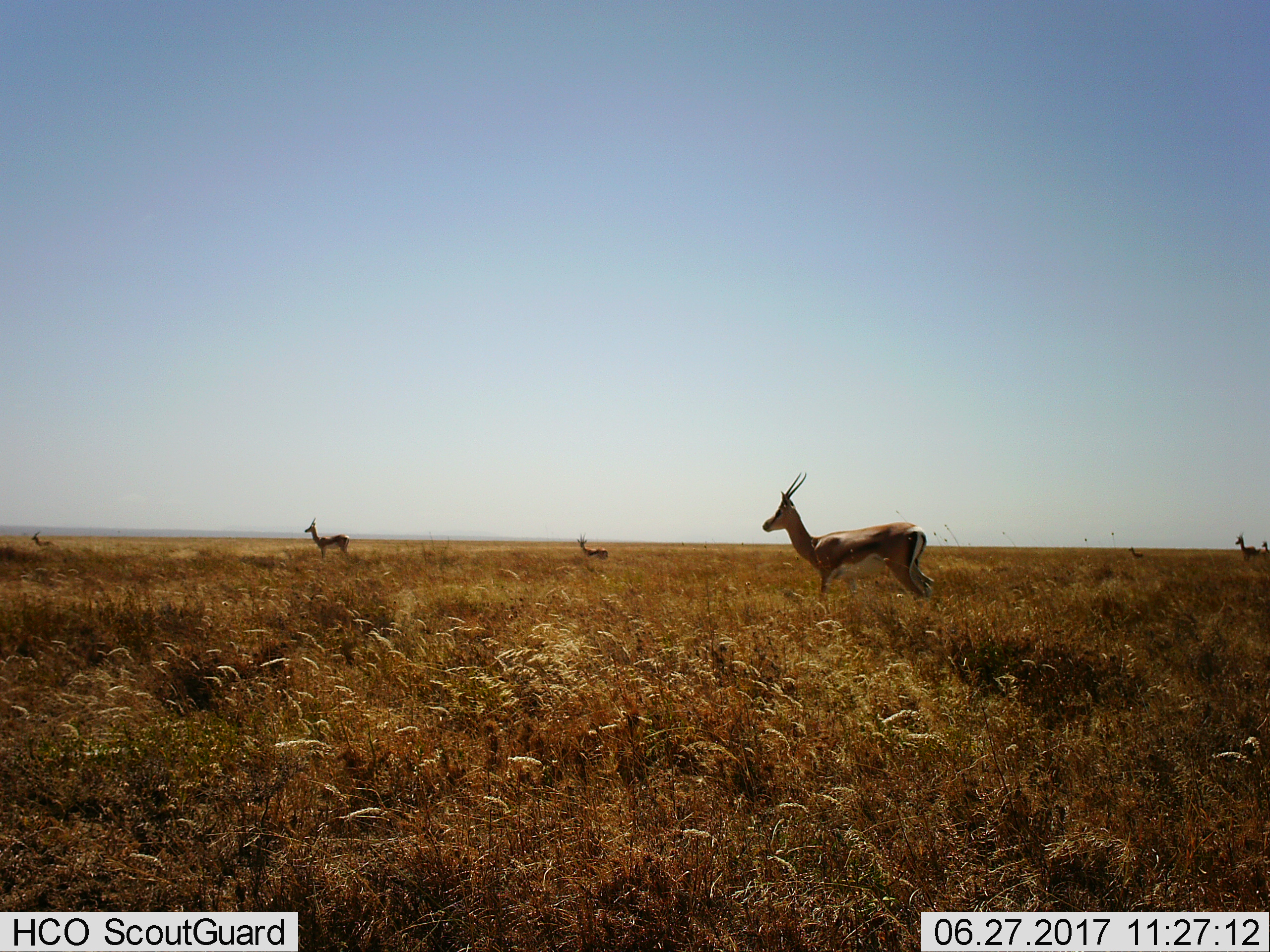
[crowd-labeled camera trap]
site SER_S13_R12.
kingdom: Animalia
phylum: Chordata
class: Mammalia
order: Artiodactyla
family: Bovidae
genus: Eudorcas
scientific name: Eudorcas thomsonii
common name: thomson's gazelle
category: gazellethomsons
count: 7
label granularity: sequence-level